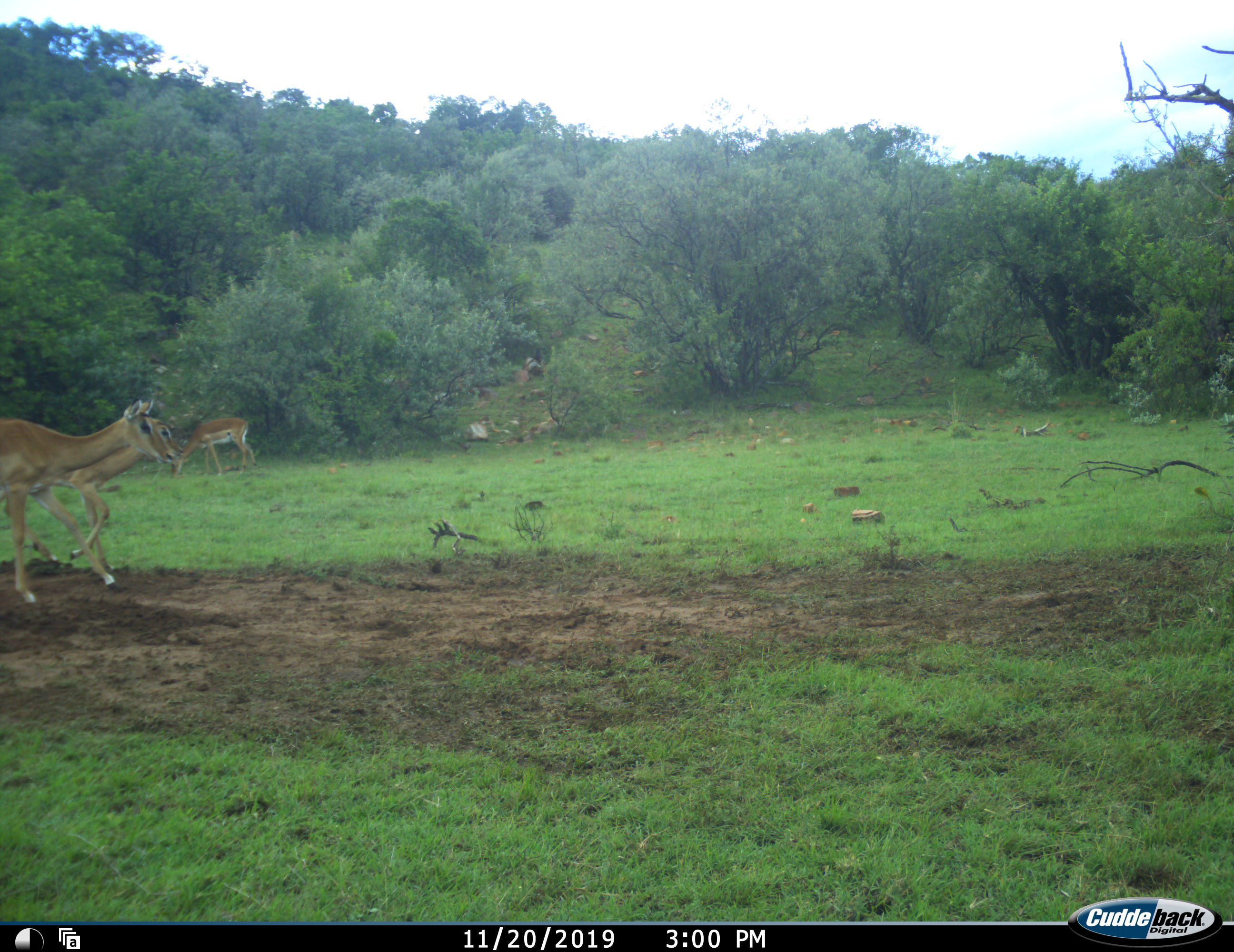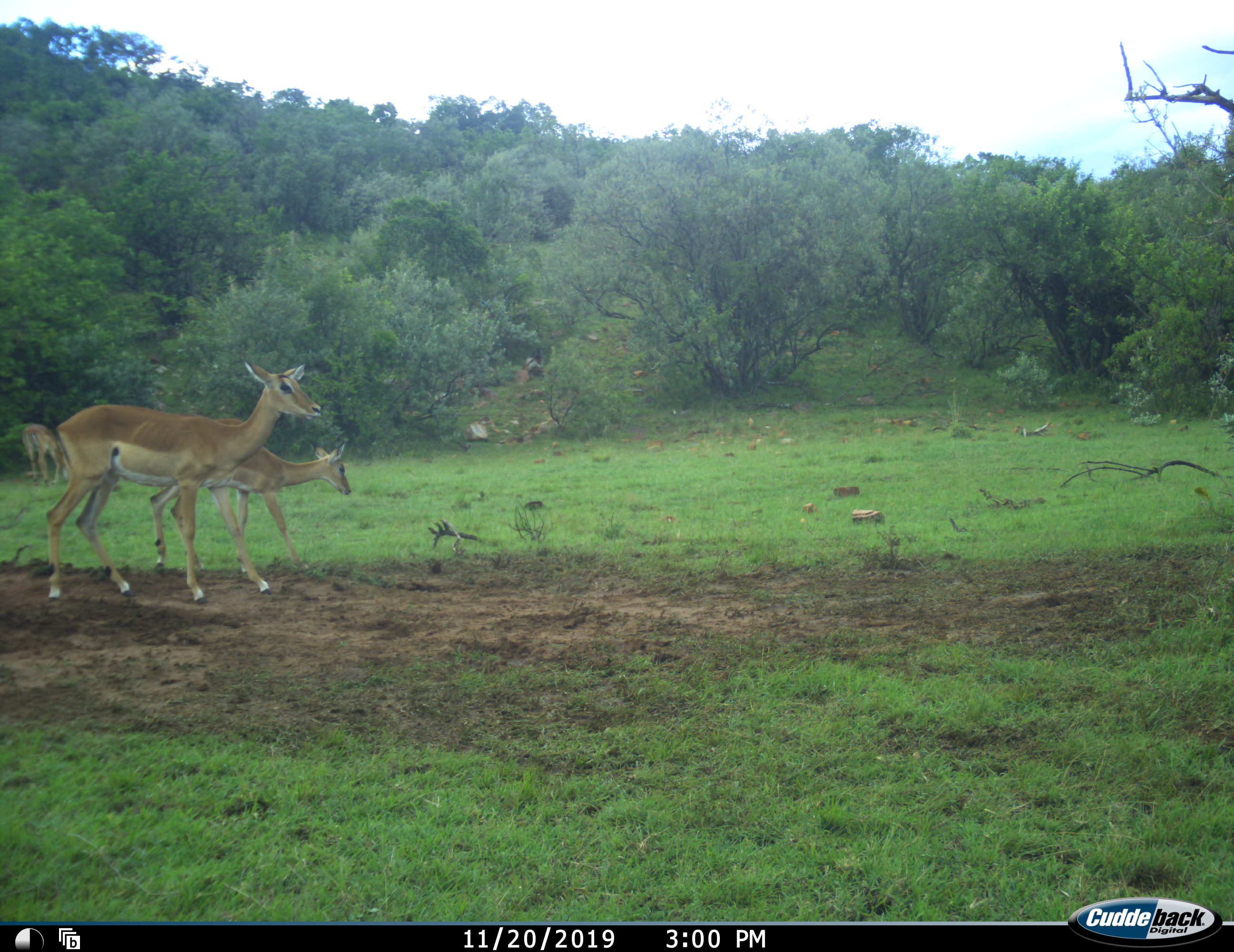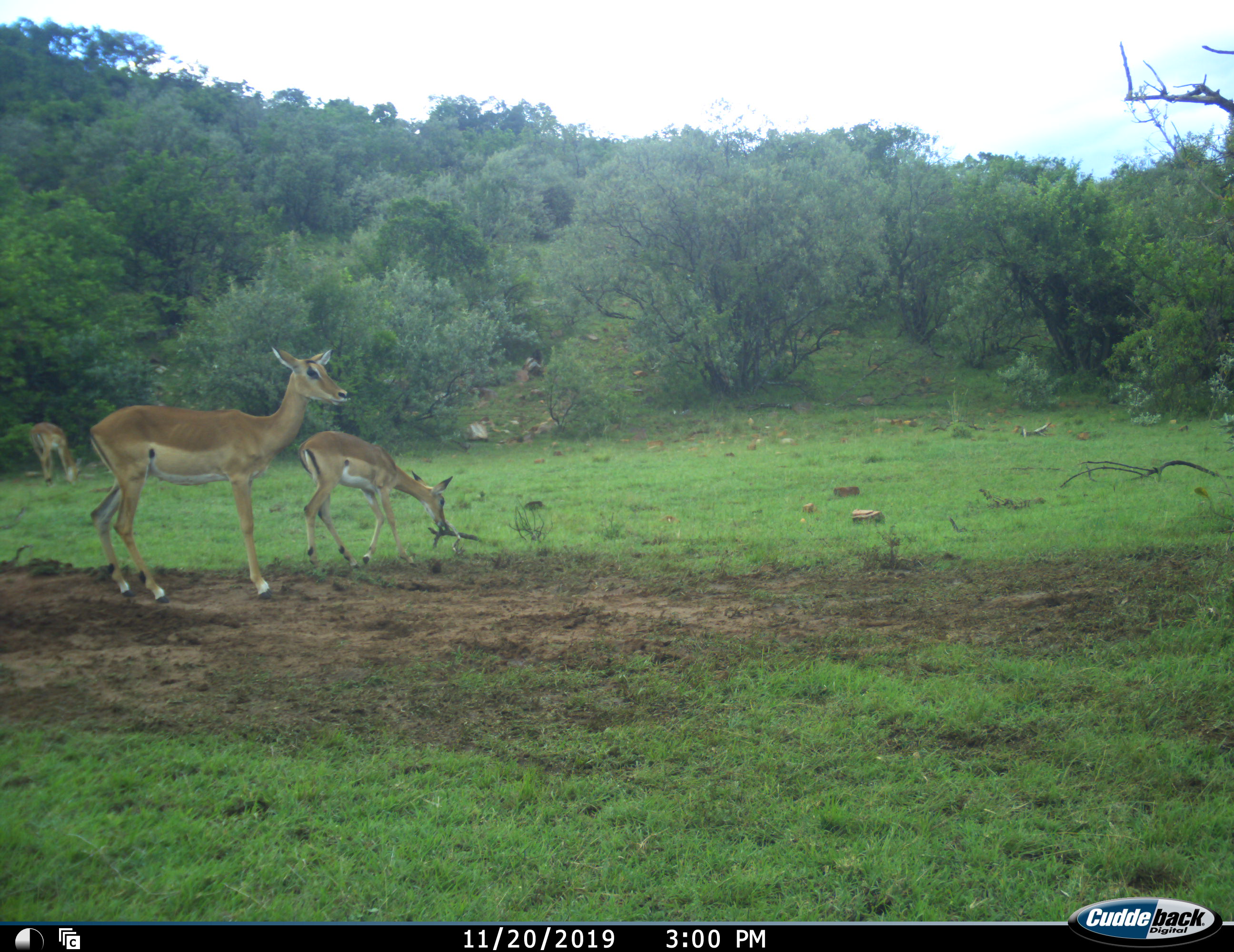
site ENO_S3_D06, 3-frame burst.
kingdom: Animalia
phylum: Chordata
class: Mammalia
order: Artiodactyla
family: Bovidae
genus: Aepyceros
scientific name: Aepyceros melampus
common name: impala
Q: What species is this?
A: Impala (Aepyceros melampus).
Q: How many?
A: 3.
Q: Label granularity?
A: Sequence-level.